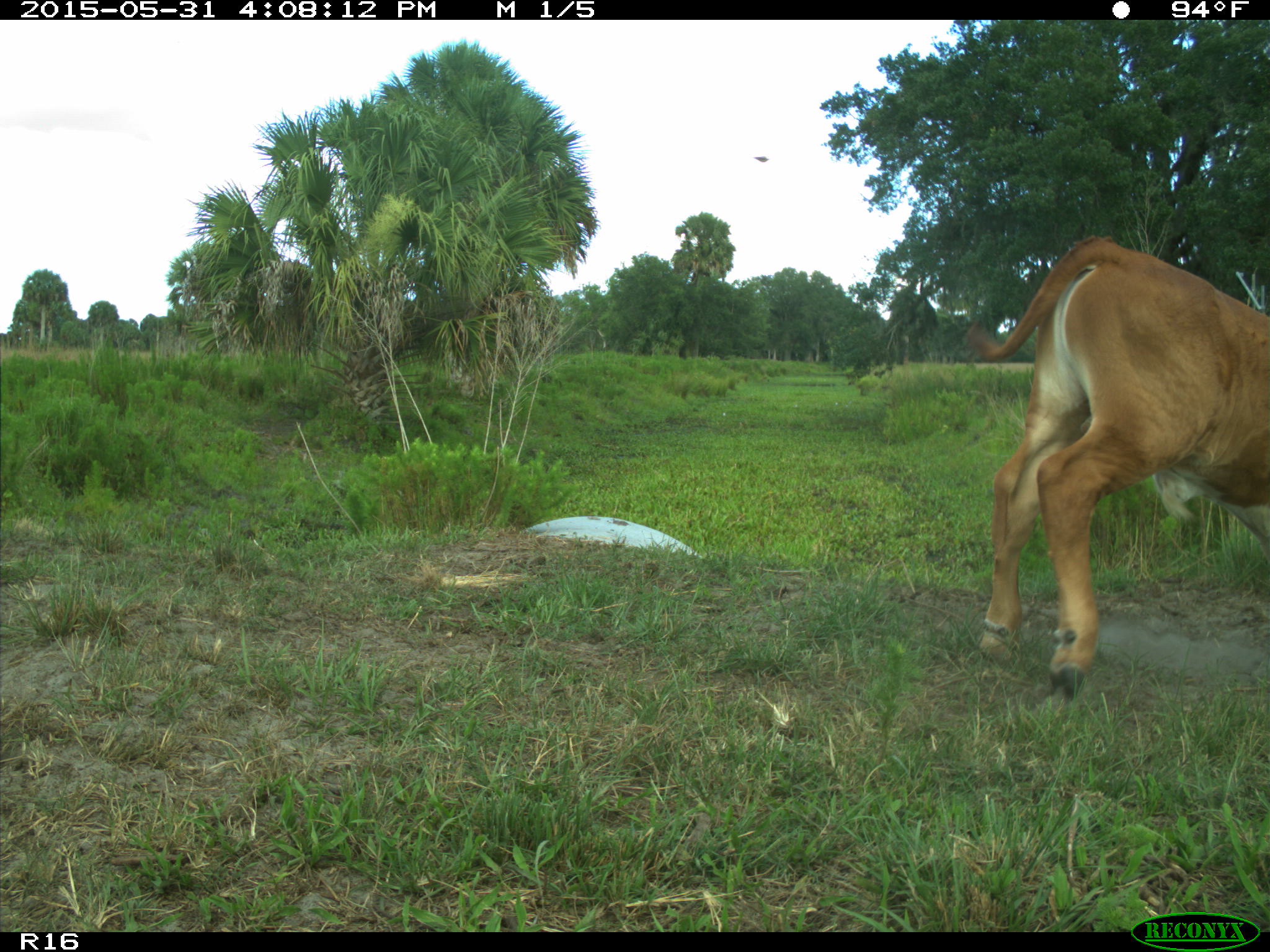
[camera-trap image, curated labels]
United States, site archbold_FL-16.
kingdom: Animalia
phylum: Chordata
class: Mammalia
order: Artiodactyla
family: Bovidae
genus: Bos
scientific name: Bos taurus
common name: domestic cow